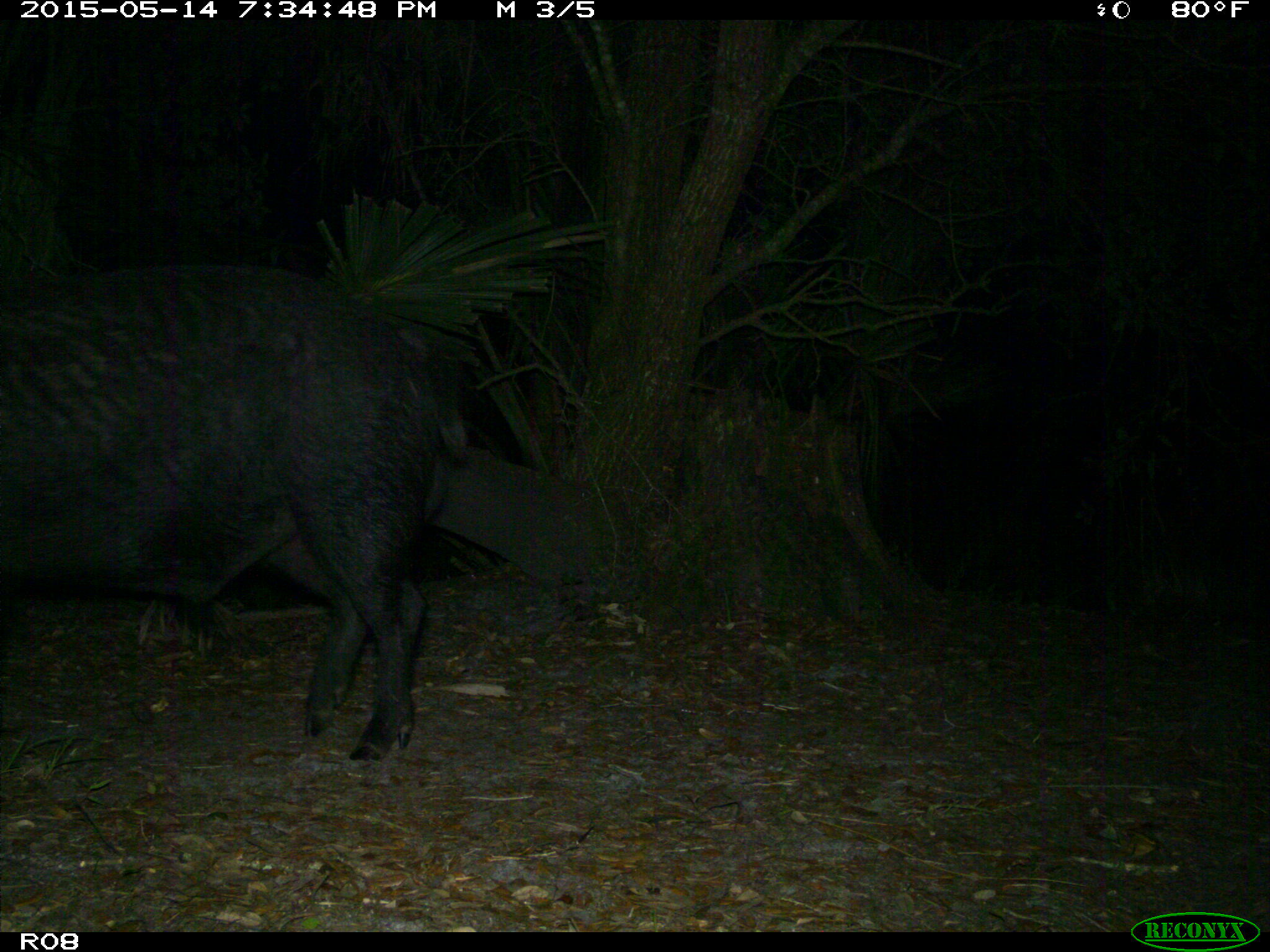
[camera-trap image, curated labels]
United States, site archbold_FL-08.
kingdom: Animalia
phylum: Chordata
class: Mammalia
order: Artiodactyla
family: Suidae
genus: Sus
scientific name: Sus scrofa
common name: wild boar